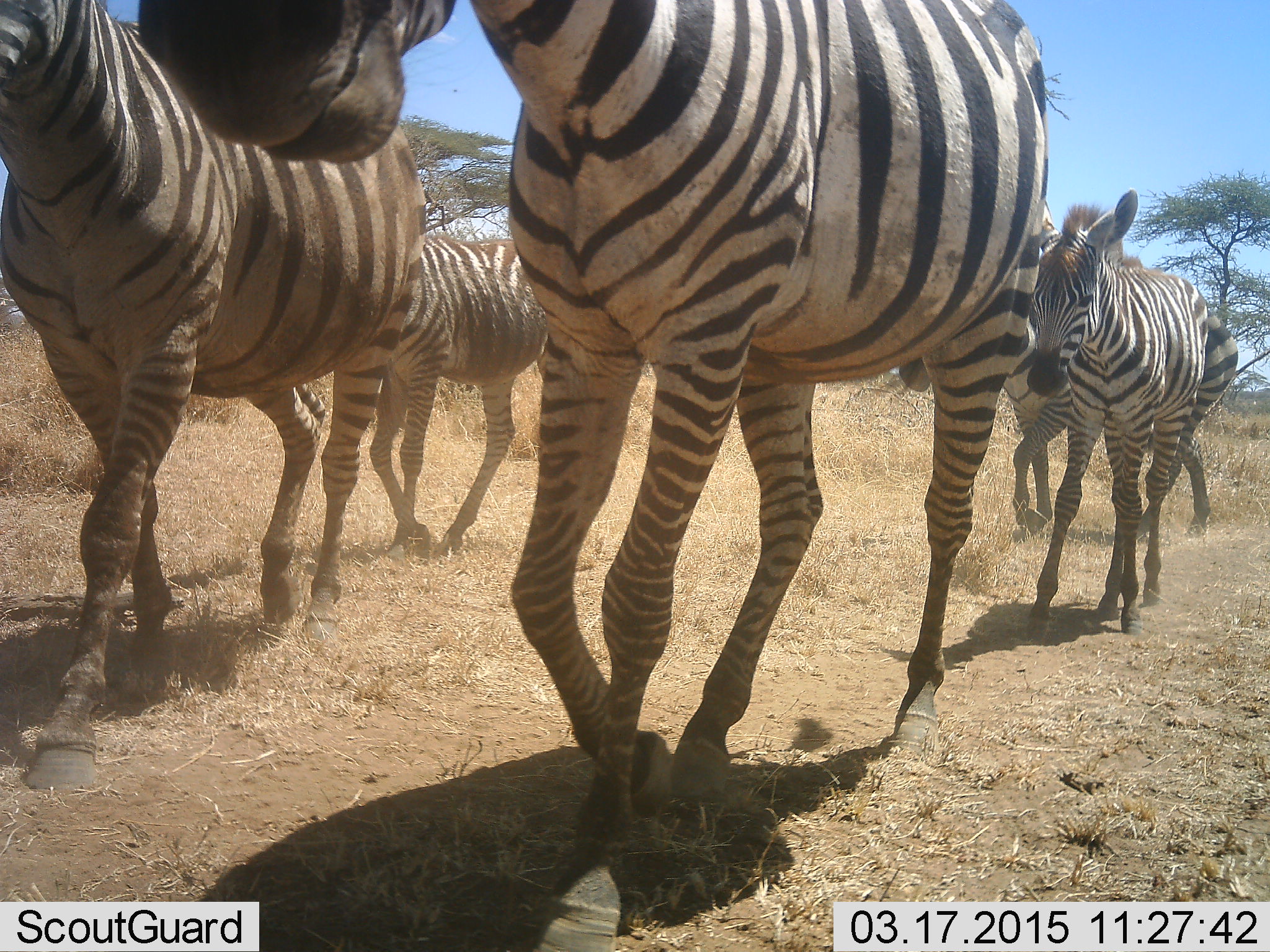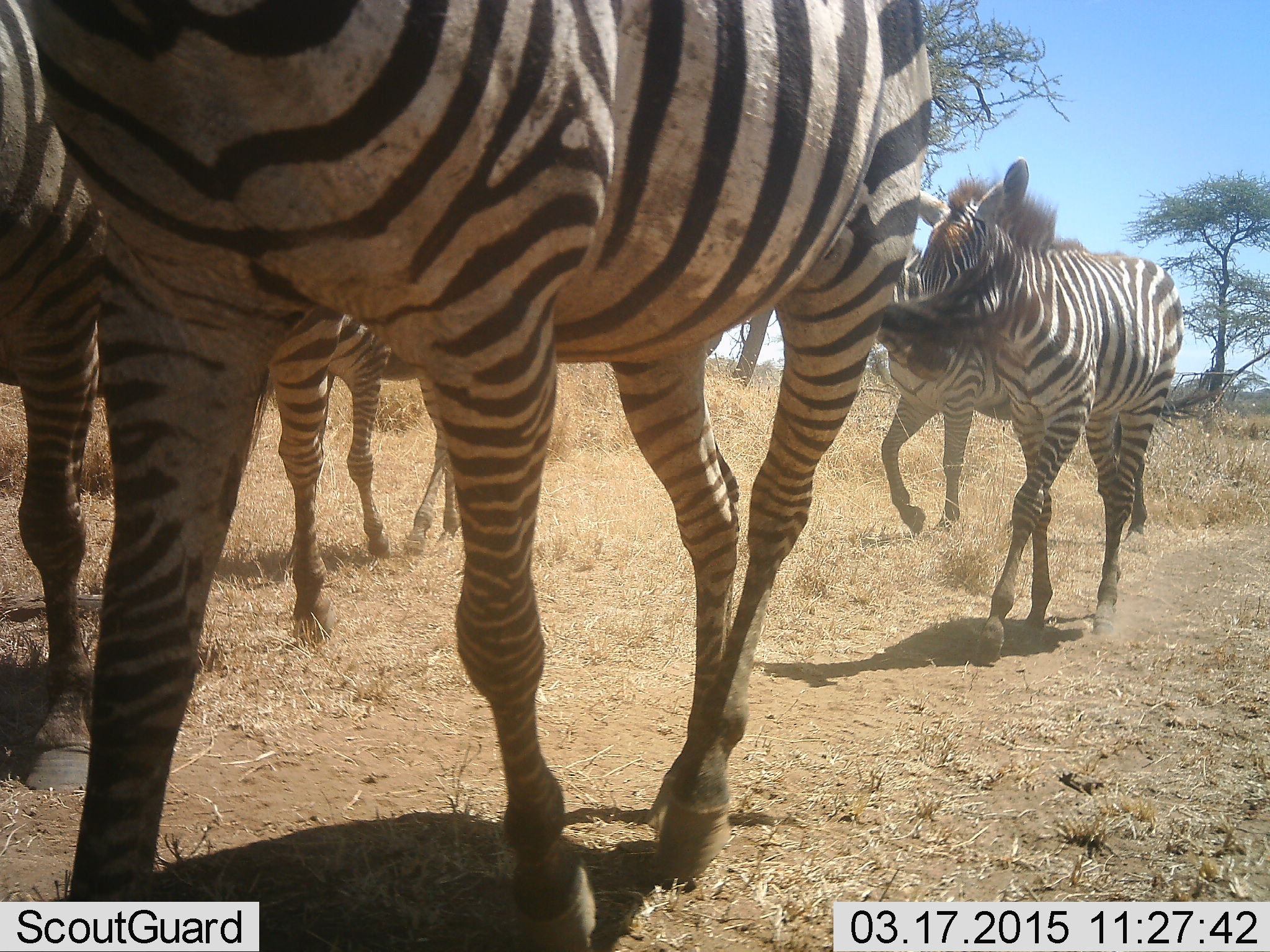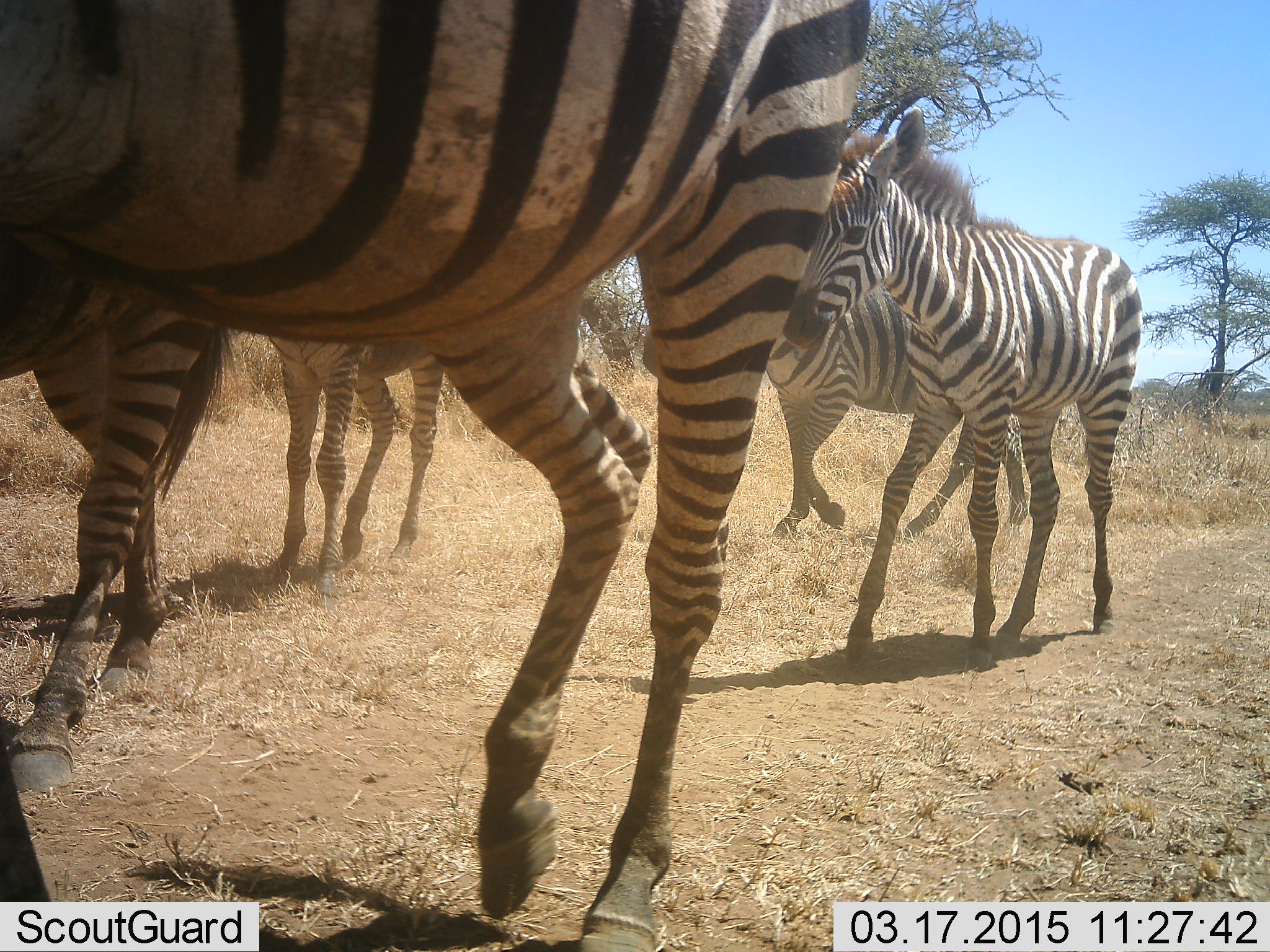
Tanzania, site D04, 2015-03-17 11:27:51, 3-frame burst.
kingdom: Animalia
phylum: Chordata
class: Mammalia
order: Perissodactyla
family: Equidae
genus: Equus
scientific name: Equus quagga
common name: plains zebra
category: zebra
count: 5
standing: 0%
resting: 0%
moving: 100%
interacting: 0%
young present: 20%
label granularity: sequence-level